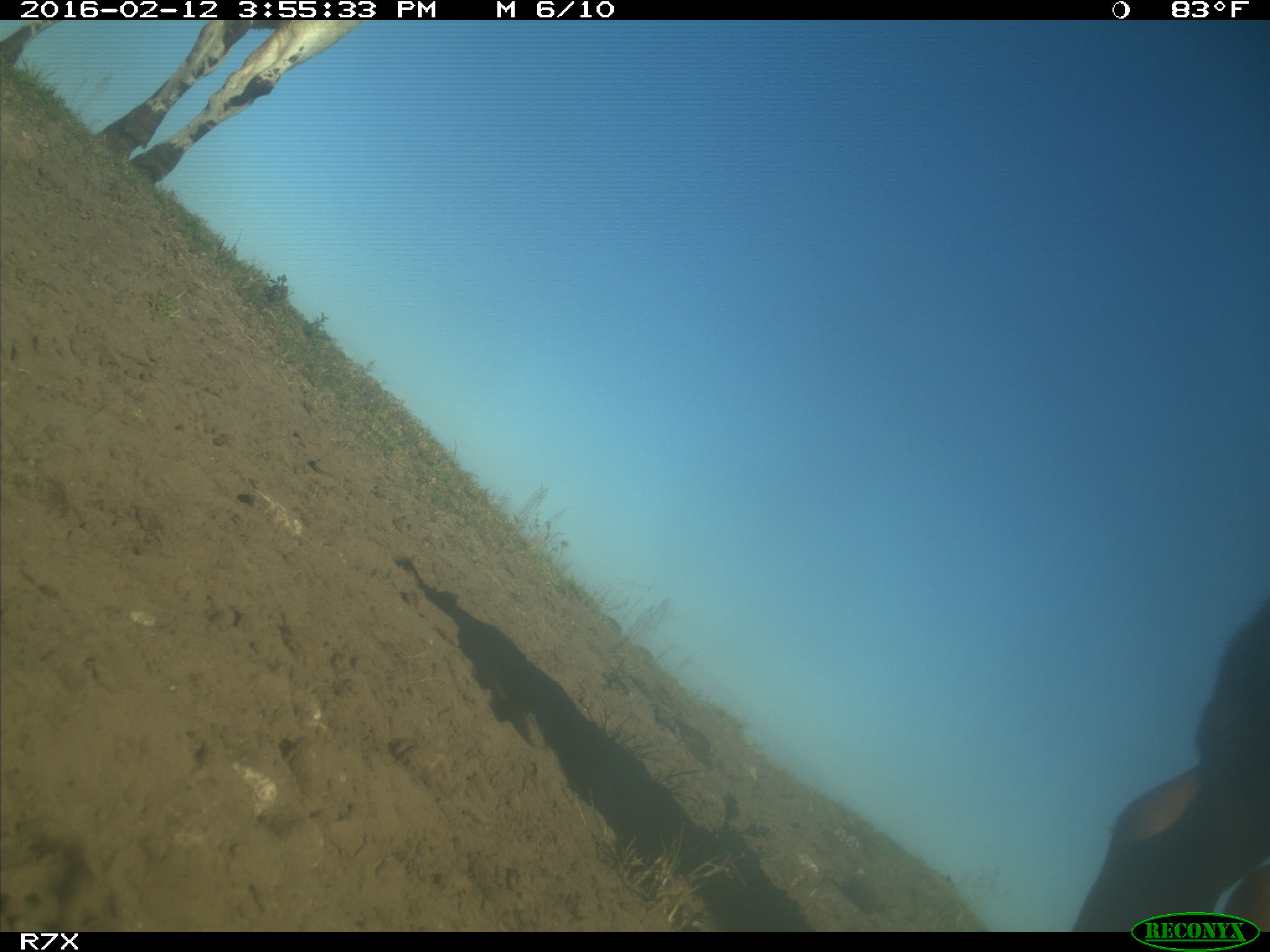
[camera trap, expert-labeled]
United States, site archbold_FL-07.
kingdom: Animalia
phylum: Chordata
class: Mammalia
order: Artiodactyla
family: Bovidae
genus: Bos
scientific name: Bos taurus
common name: domestic cow